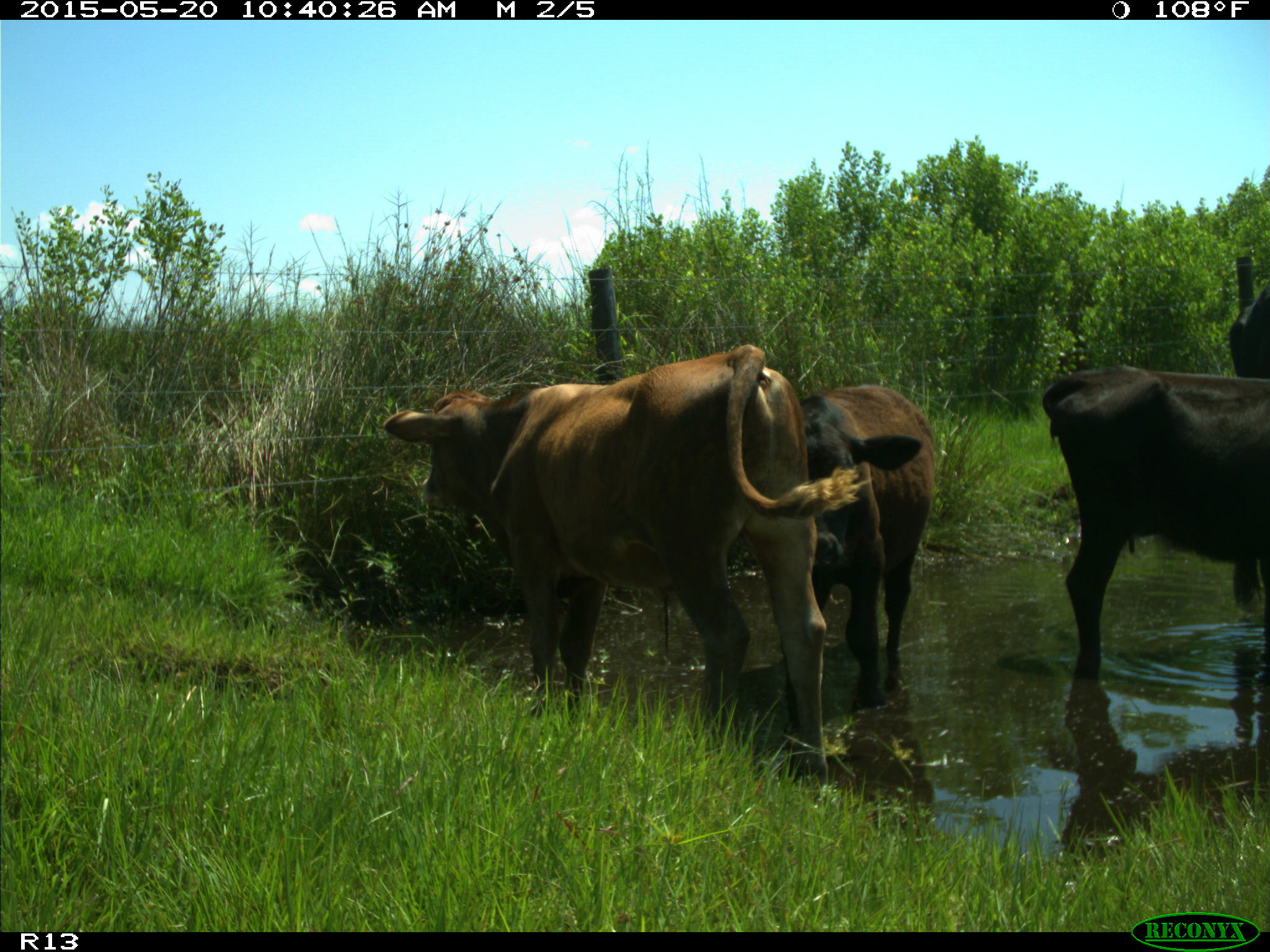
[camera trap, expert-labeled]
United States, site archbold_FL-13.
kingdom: Animalia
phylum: Chordata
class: Mammalia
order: Artiodactyla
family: Bovidae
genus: Bos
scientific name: Bos taurus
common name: domestic cow